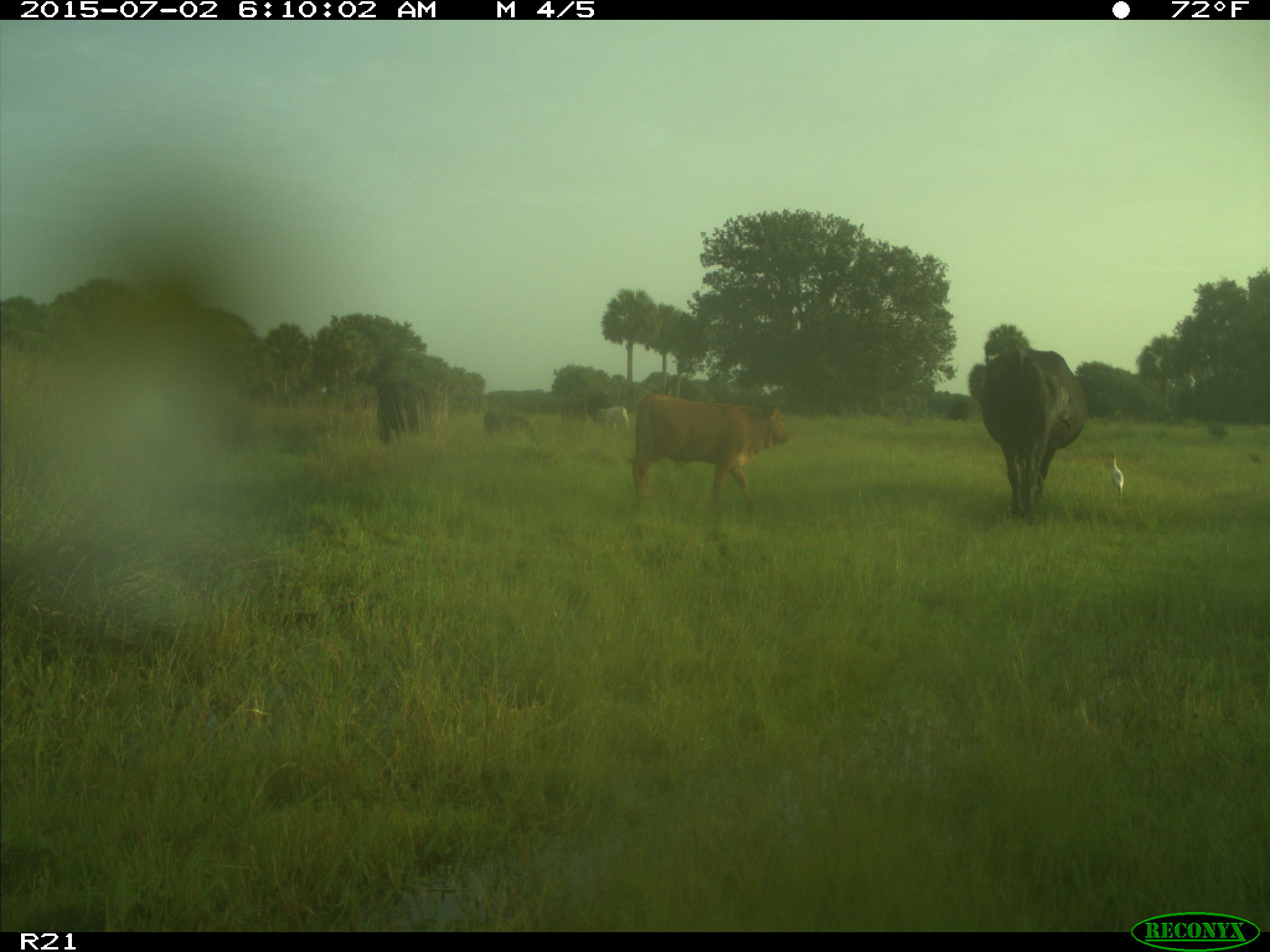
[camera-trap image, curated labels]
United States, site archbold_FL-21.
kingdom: Animalia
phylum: Chordata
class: Mammalia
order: Artiodactyla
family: Bovidae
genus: Bos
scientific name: Bos taurus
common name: domestic cow